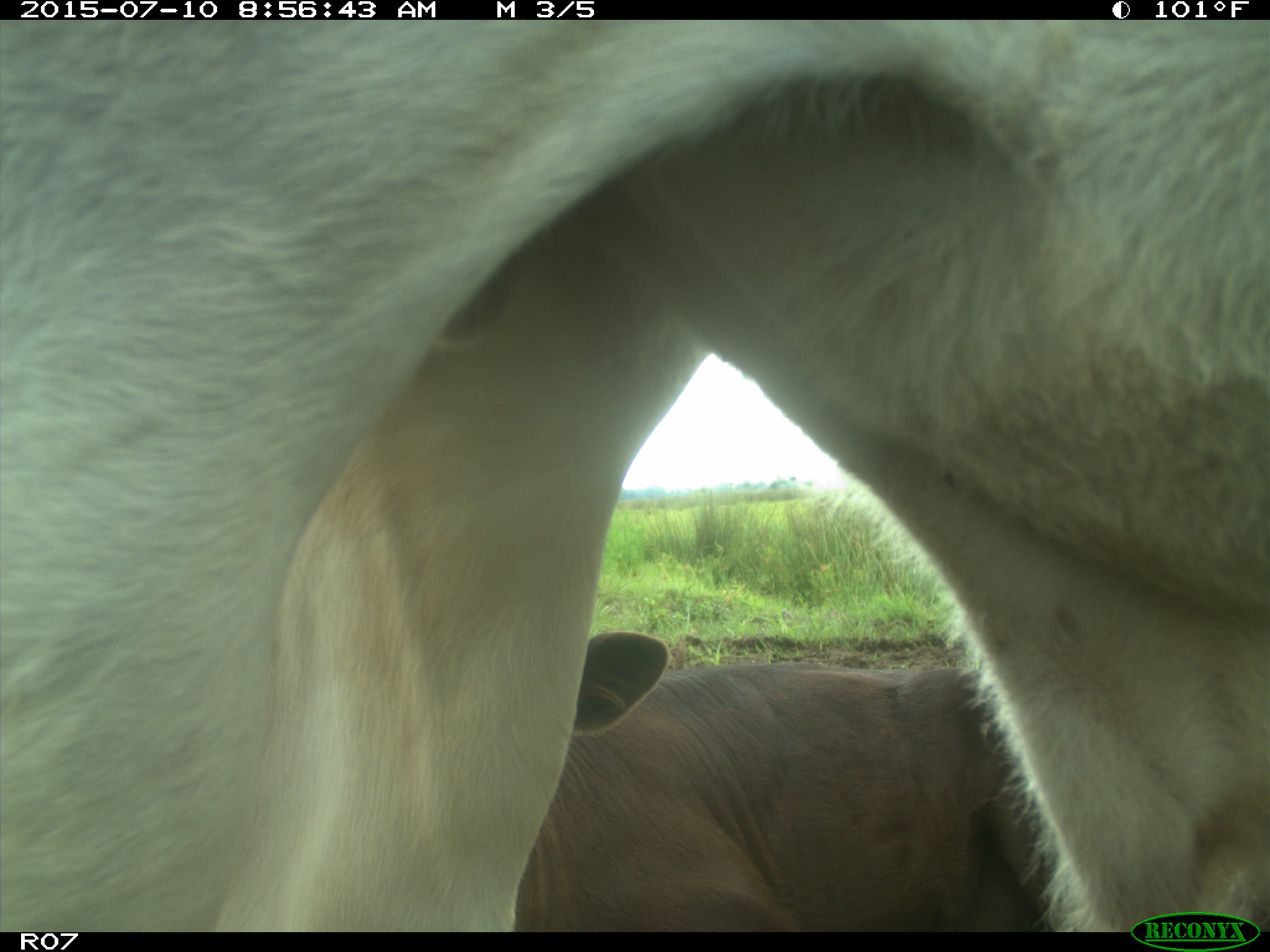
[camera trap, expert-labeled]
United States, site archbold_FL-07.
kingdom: Animalia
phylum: Chordata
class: Mammalia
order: Artiodactyla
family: Bovidae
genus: Bos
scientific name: Bos taurus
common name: domestic cow